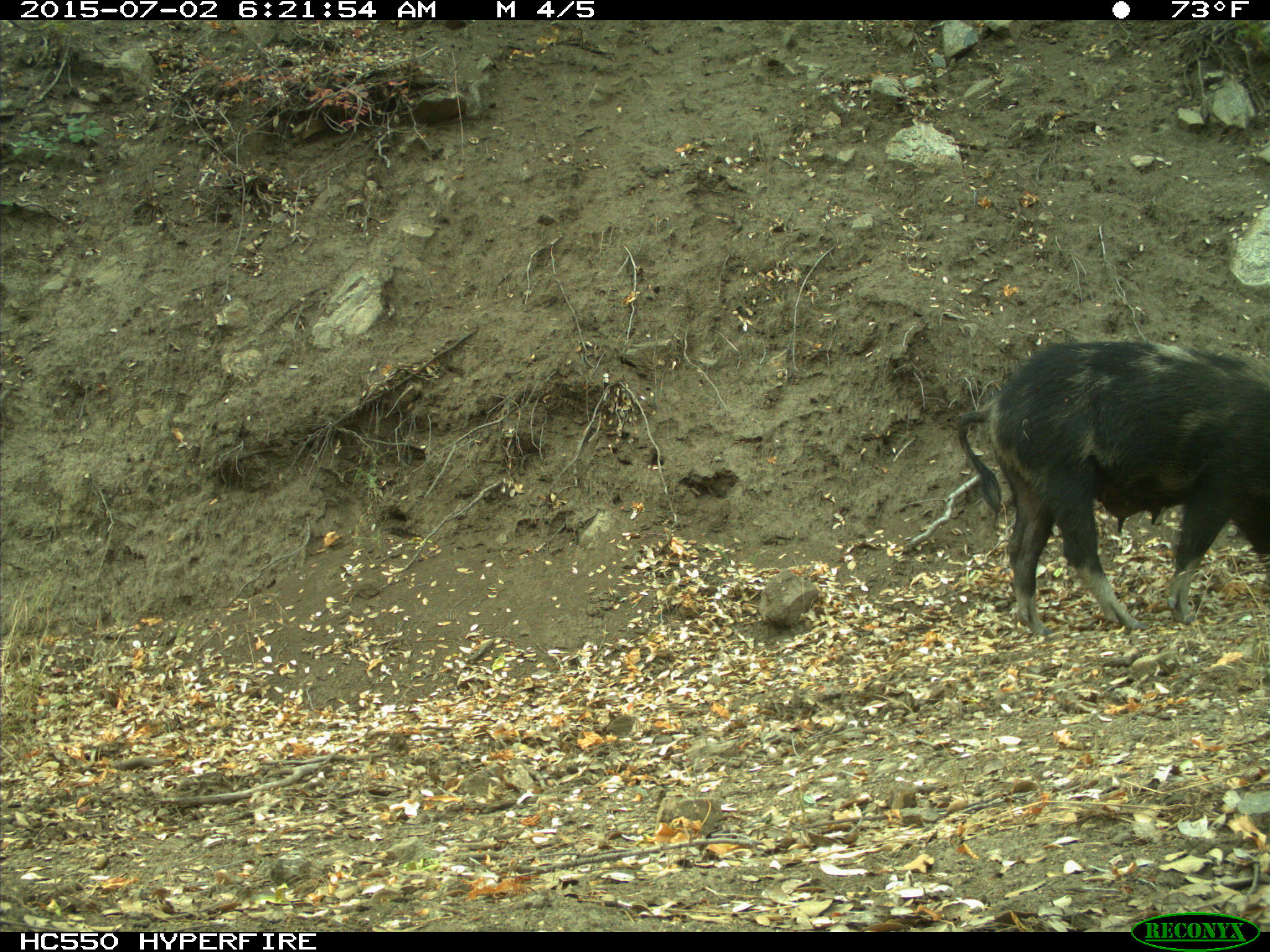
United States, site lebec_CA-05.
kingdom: Animalia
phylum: Chordata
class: Mammalia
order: Artiodactyla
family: Suidae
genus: Sus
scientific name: Sus scrofa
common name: wild boar